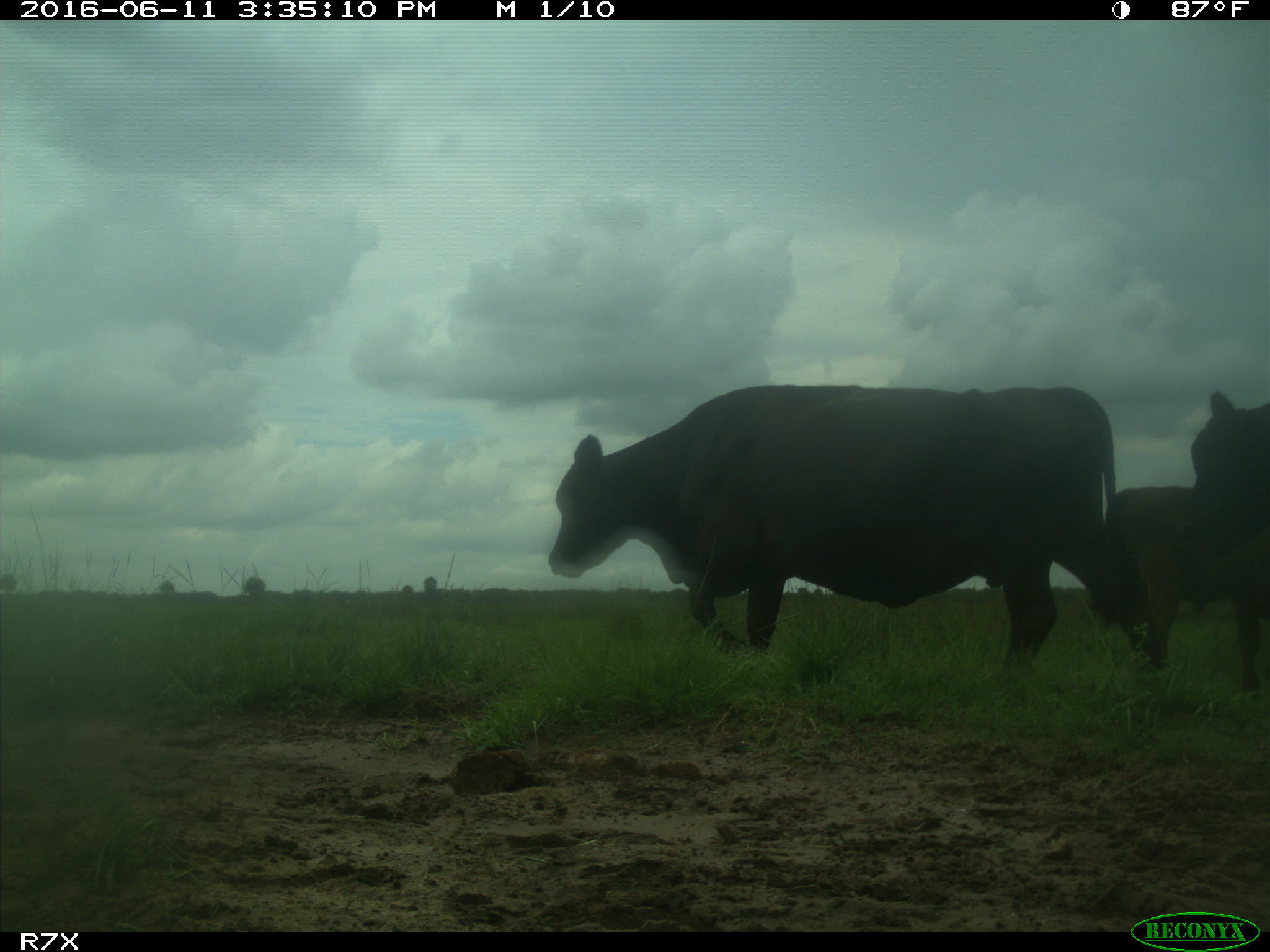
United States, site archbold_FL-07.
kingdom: Animalia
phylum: Chordata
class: Mammalia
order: Artiodactyla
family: Bovidae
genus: Bos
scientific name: Bos taurus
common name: domestic cow